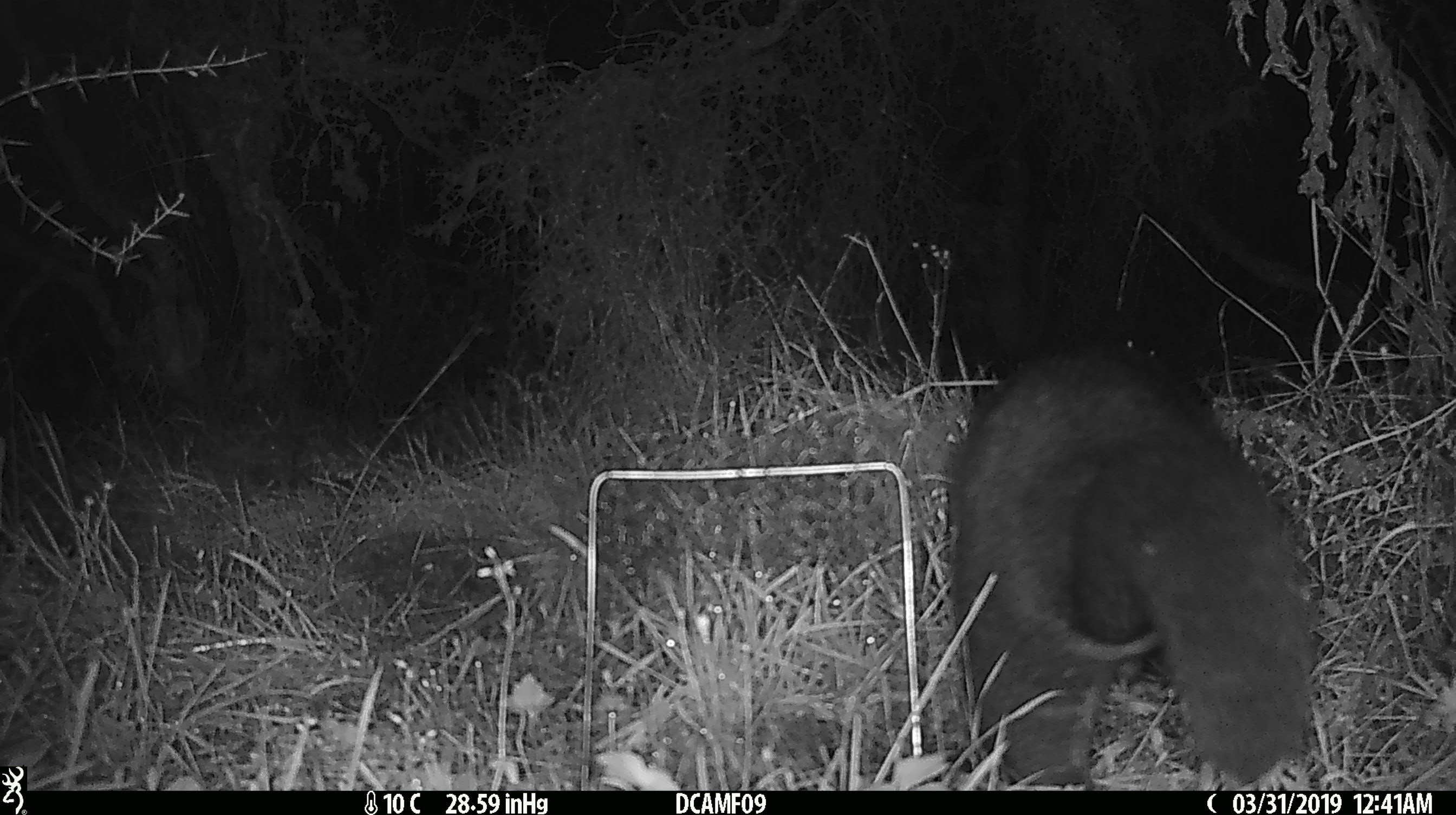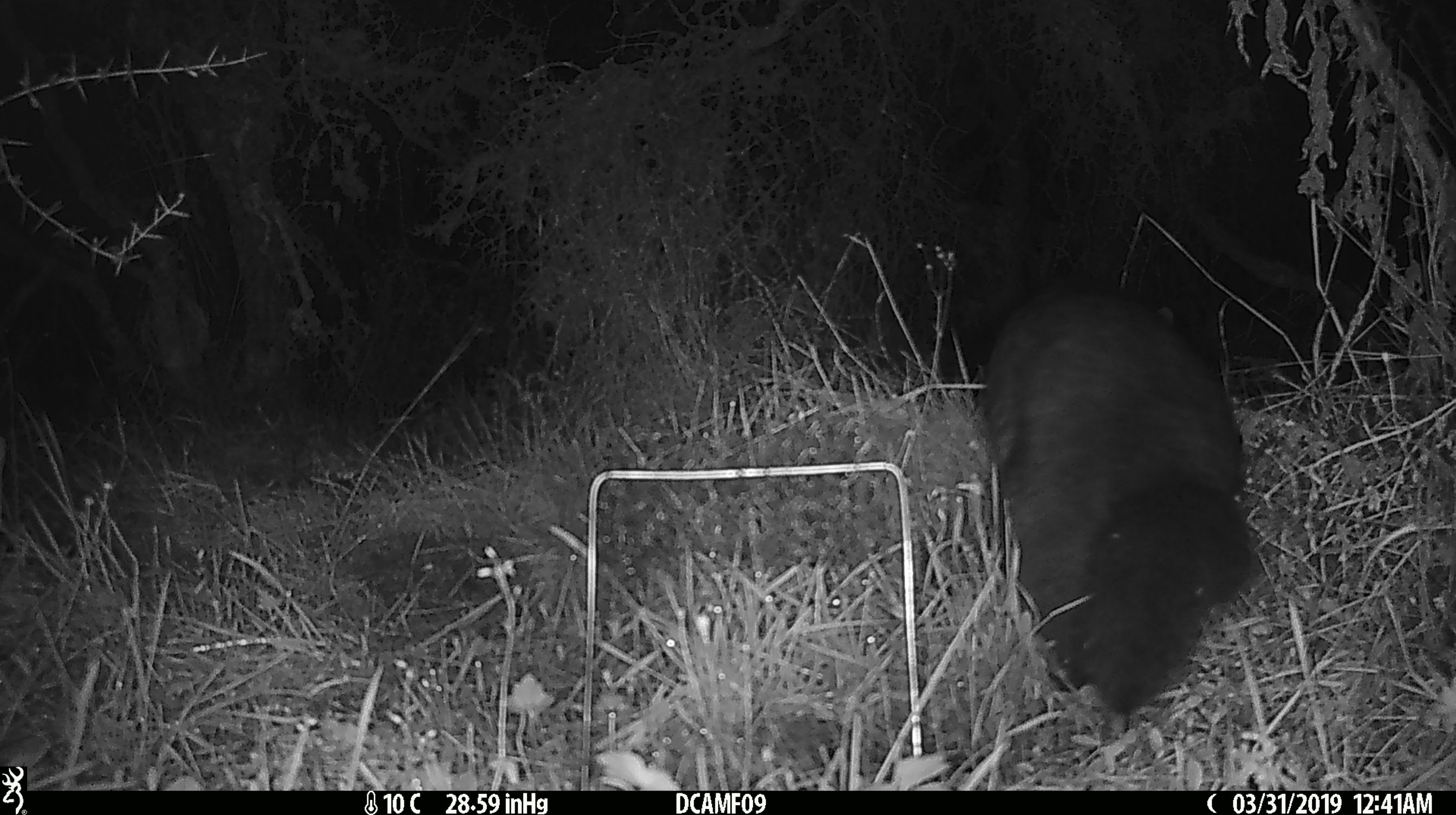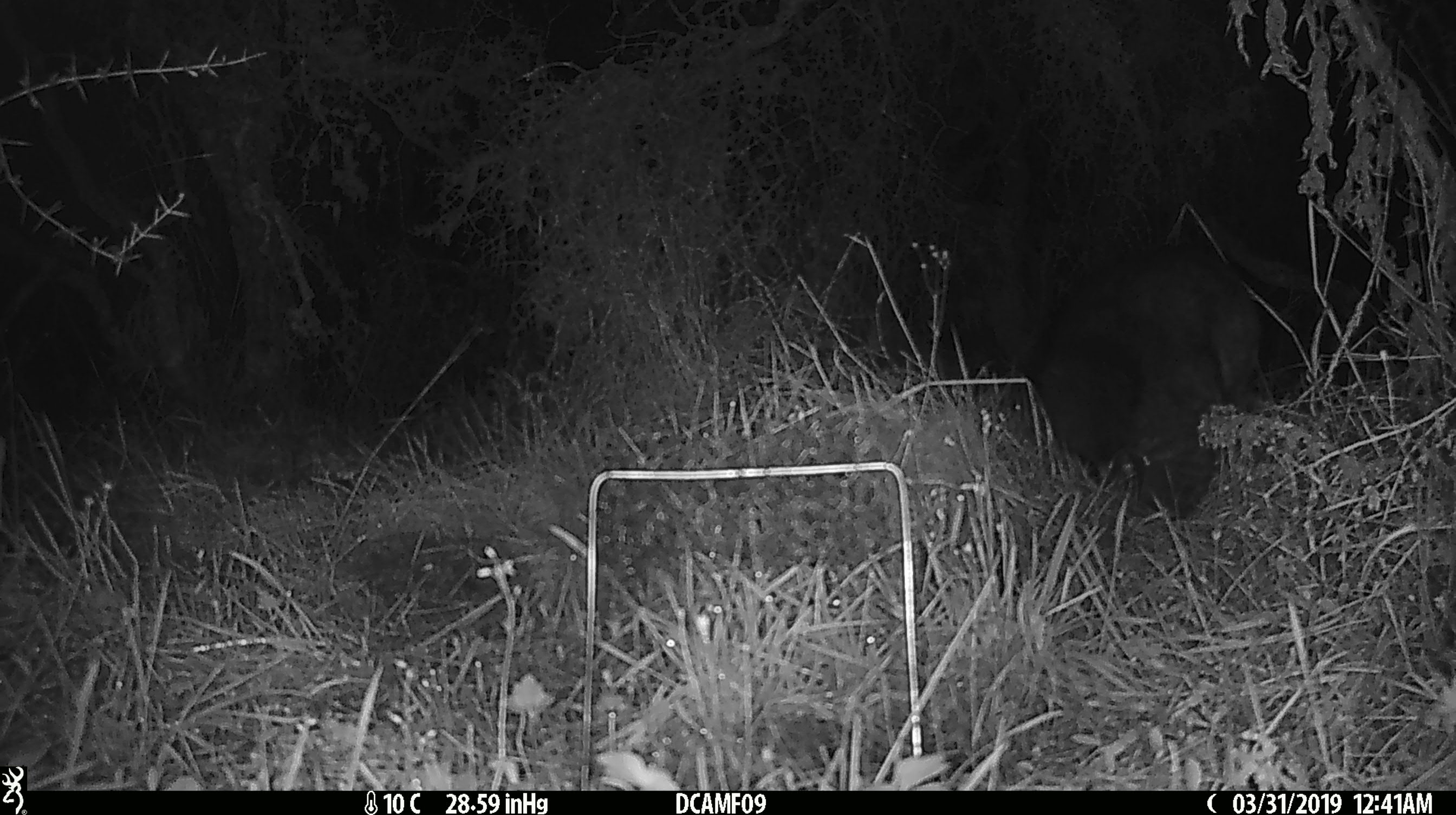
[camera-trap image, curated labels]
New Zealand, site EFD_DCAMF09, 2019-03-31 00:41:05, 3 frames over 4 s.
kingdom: Animalia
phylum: Chordata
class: Mammalia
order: Diprotodontia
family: Phalangeridae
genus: Trichosurus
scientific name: Trichosurus vulpecula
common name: common brushtail possum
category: possum